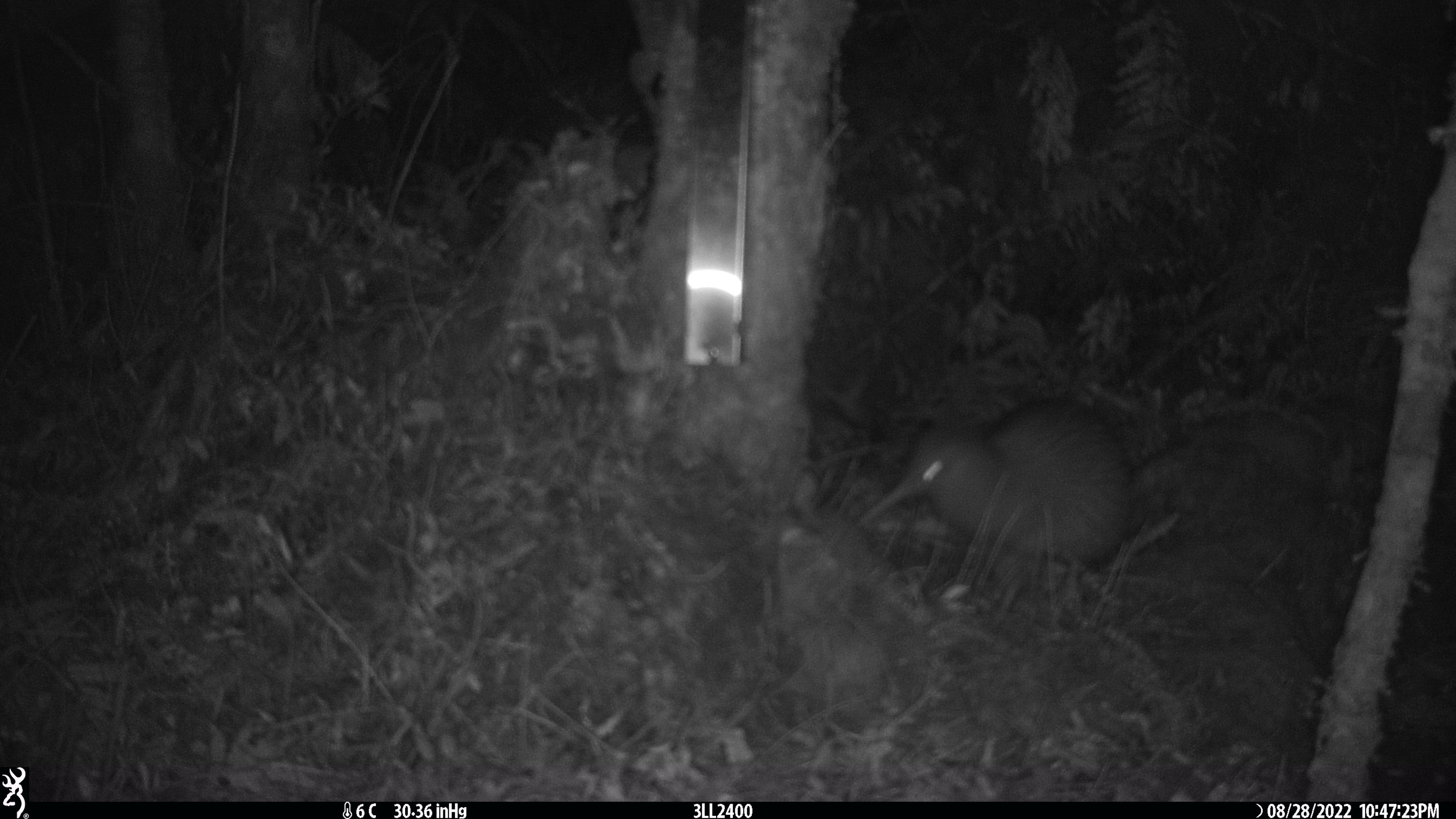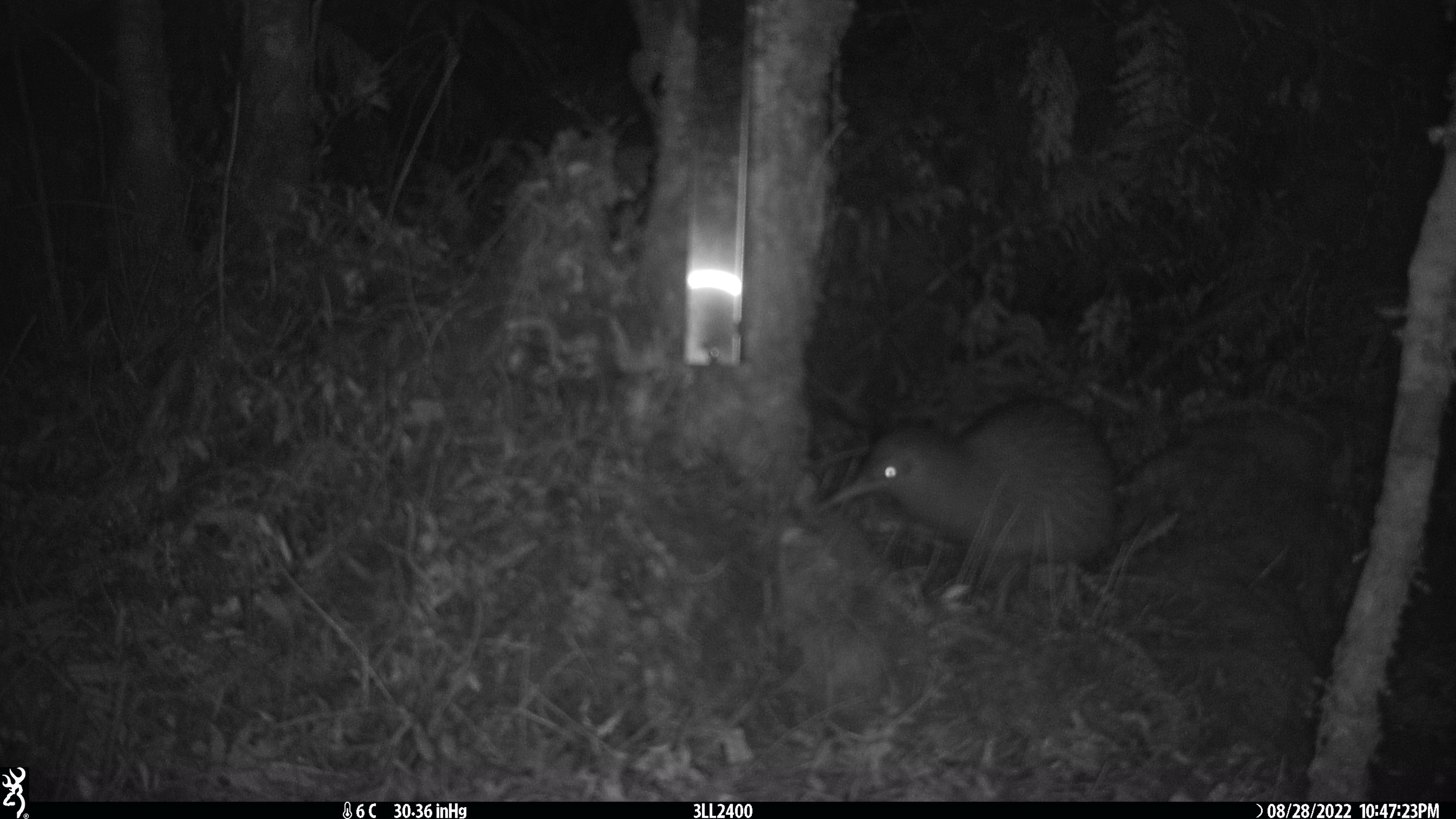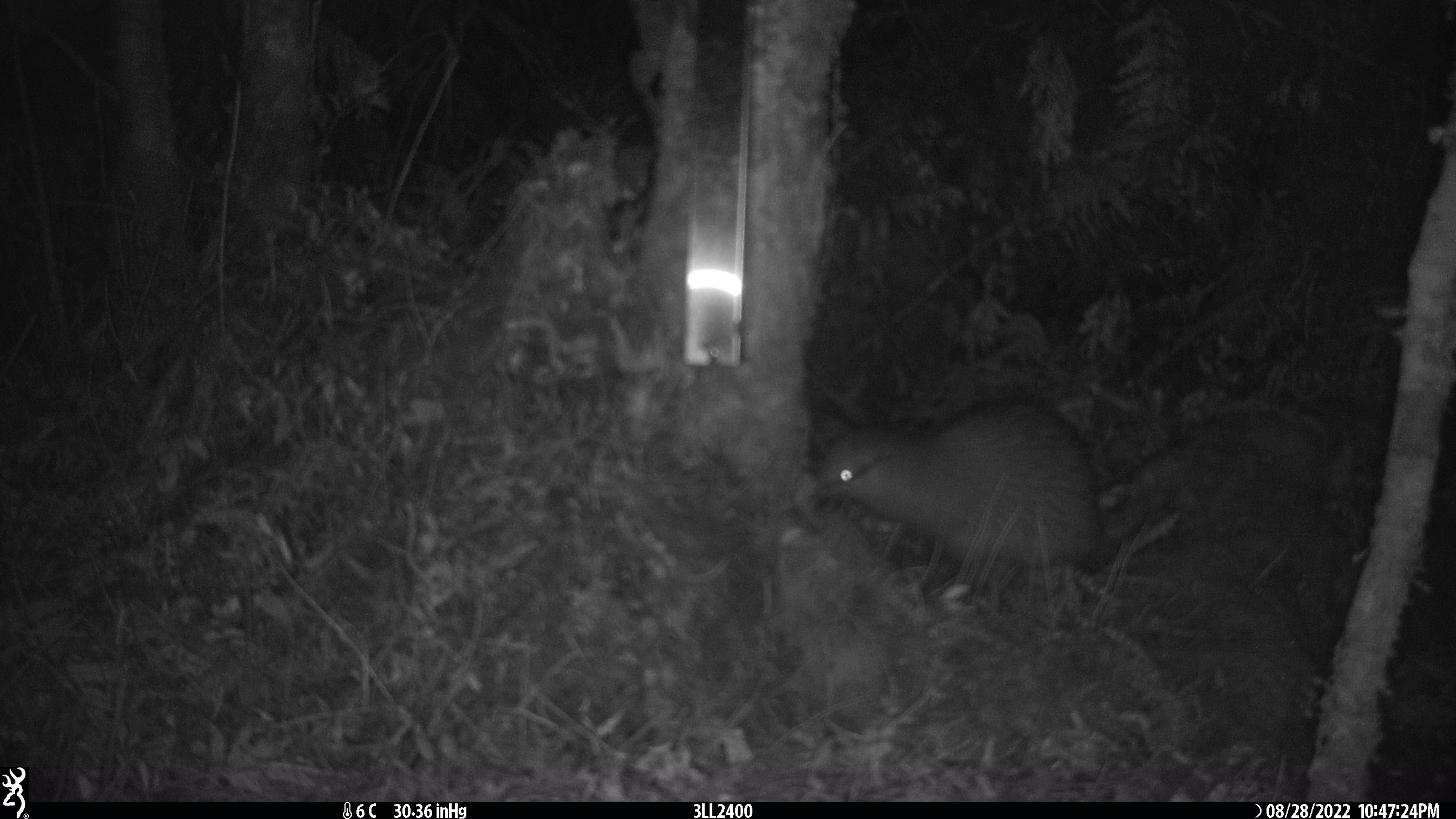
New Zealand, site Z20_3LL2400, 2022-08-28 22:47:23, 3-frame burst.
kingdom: Animalia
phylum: Chordata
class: Aves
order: Apterygiformes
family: Apterygidae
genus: Apteryx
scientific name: Apteryx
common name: kiwi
Kiwi (Apteryx).